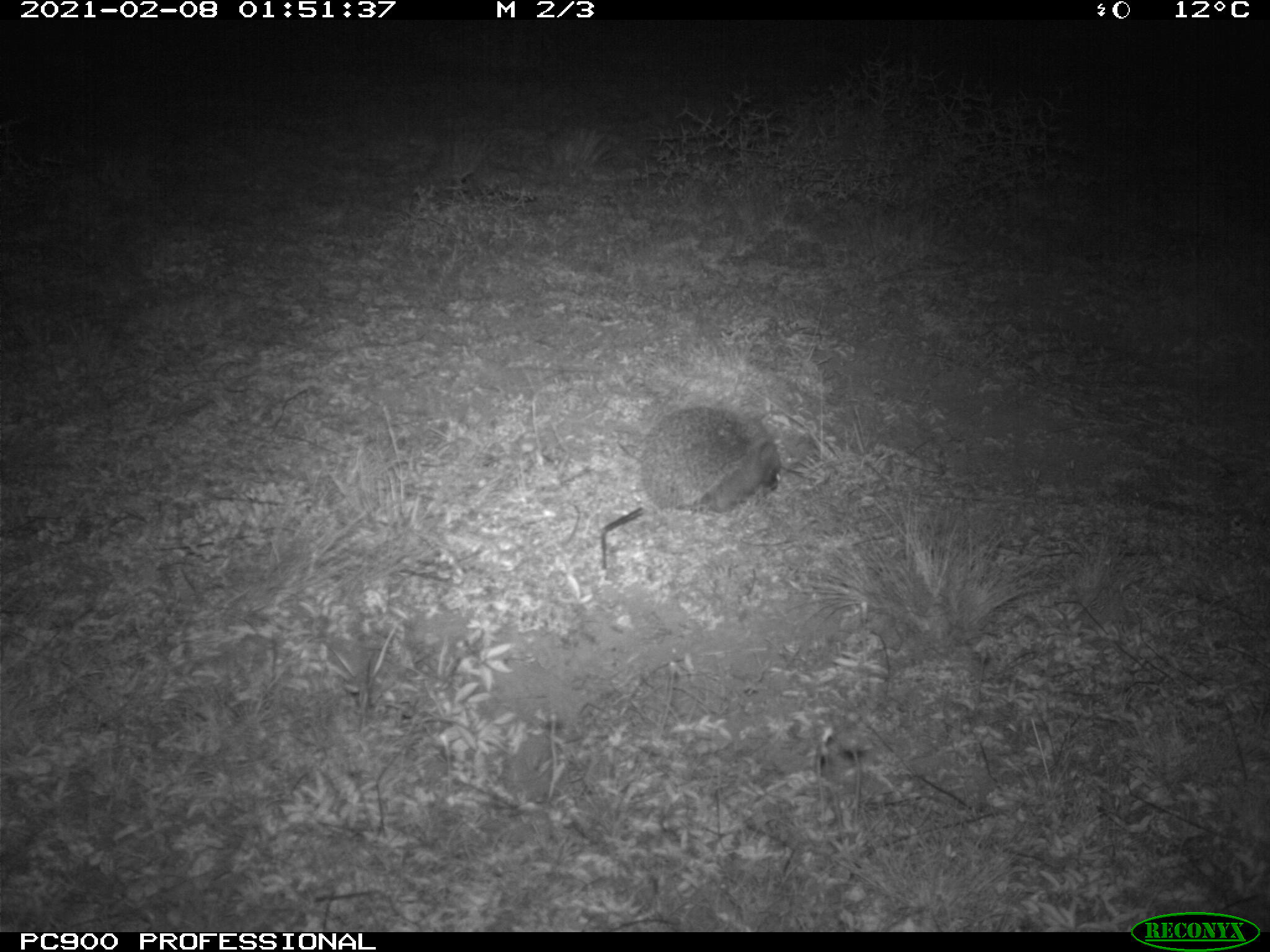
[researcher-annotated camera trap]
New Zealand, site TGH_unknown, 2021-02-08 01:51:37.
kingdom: Animalia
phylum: Chordata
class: Mammalia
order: Eulipotyphla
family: Erinaceidae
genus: Erinaceus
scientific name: Erinaceus europaeus europaeus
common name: european hedgehog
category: hedgehog